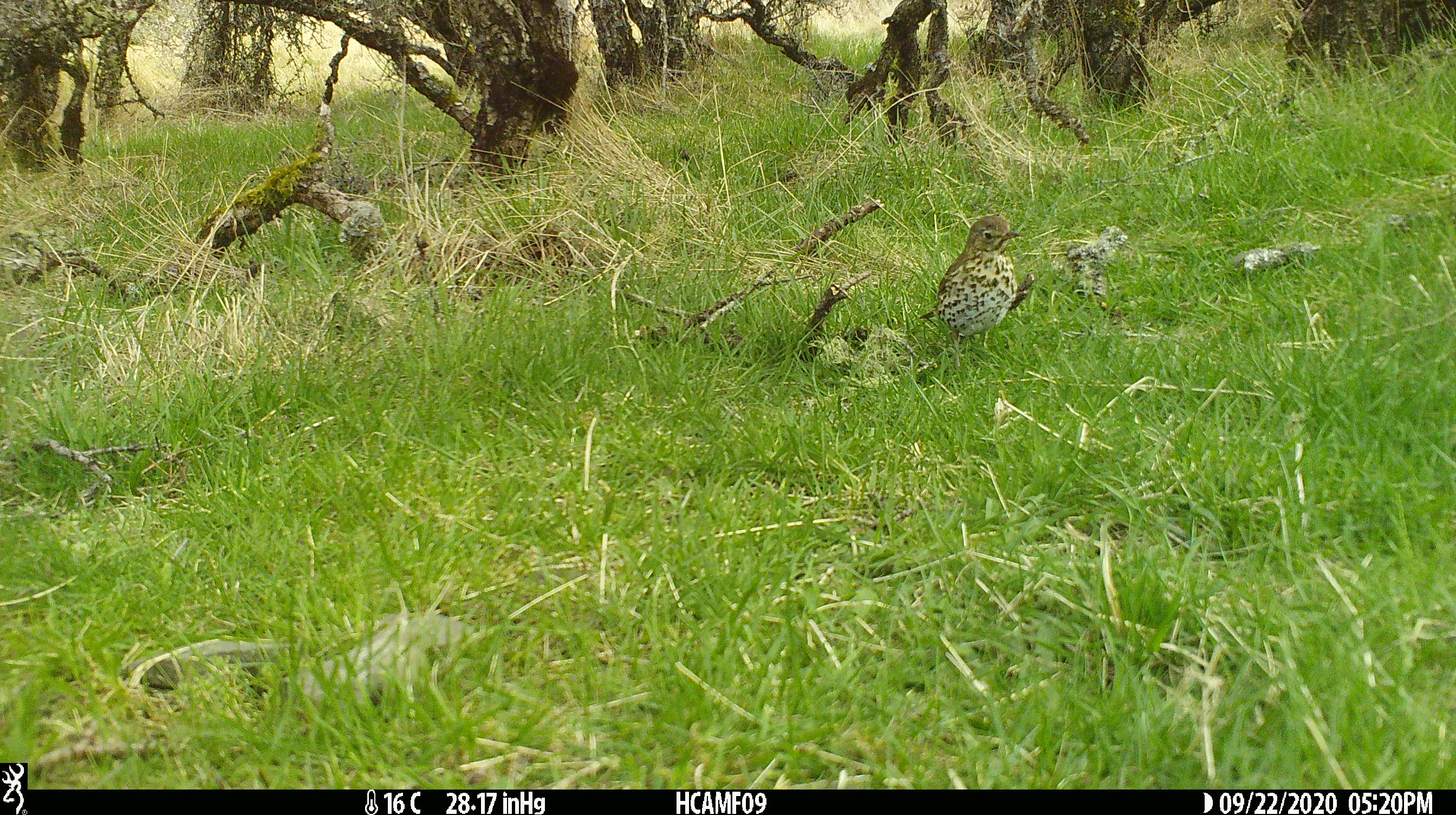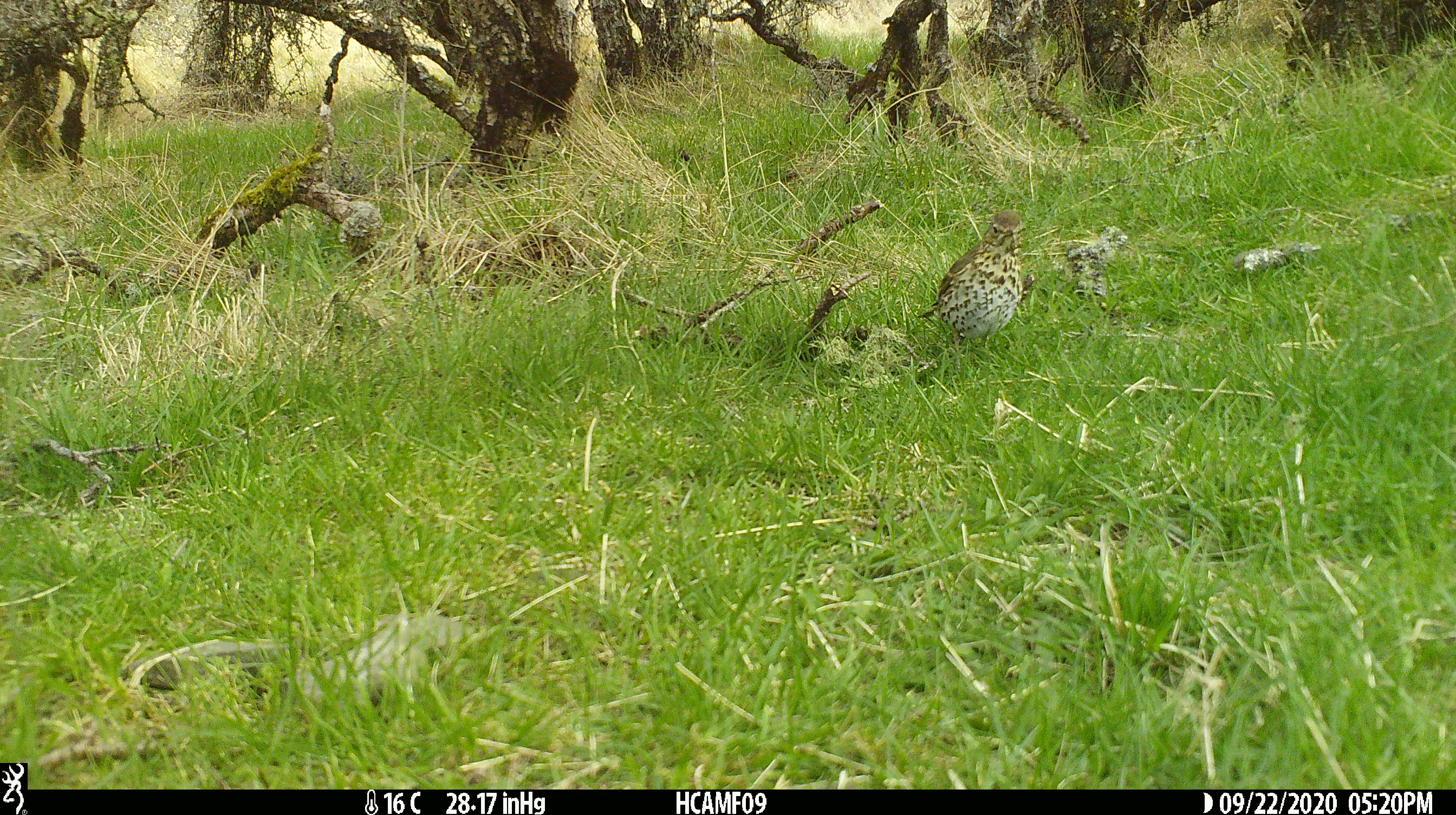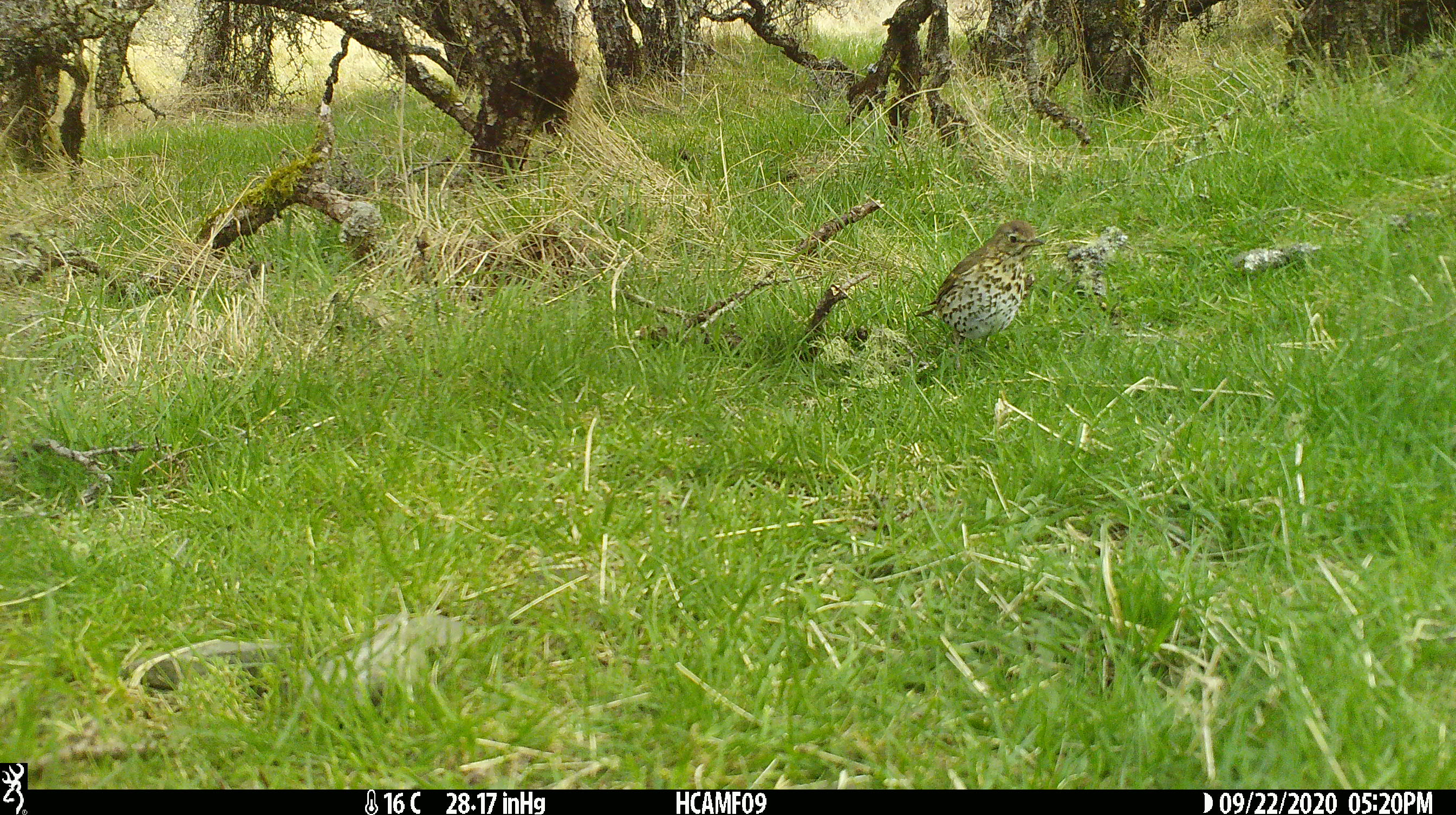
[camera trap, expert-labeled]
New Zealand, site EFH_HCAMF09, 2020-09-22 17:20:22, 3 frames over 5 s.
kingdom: Animalia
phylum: Chordata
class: Aves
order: Passeriformes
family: Turdidae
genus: Turdus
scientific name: Turdus philomelos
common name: song thrush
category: thrush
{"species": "thrush (song thrush) (Turdus philomelos)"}